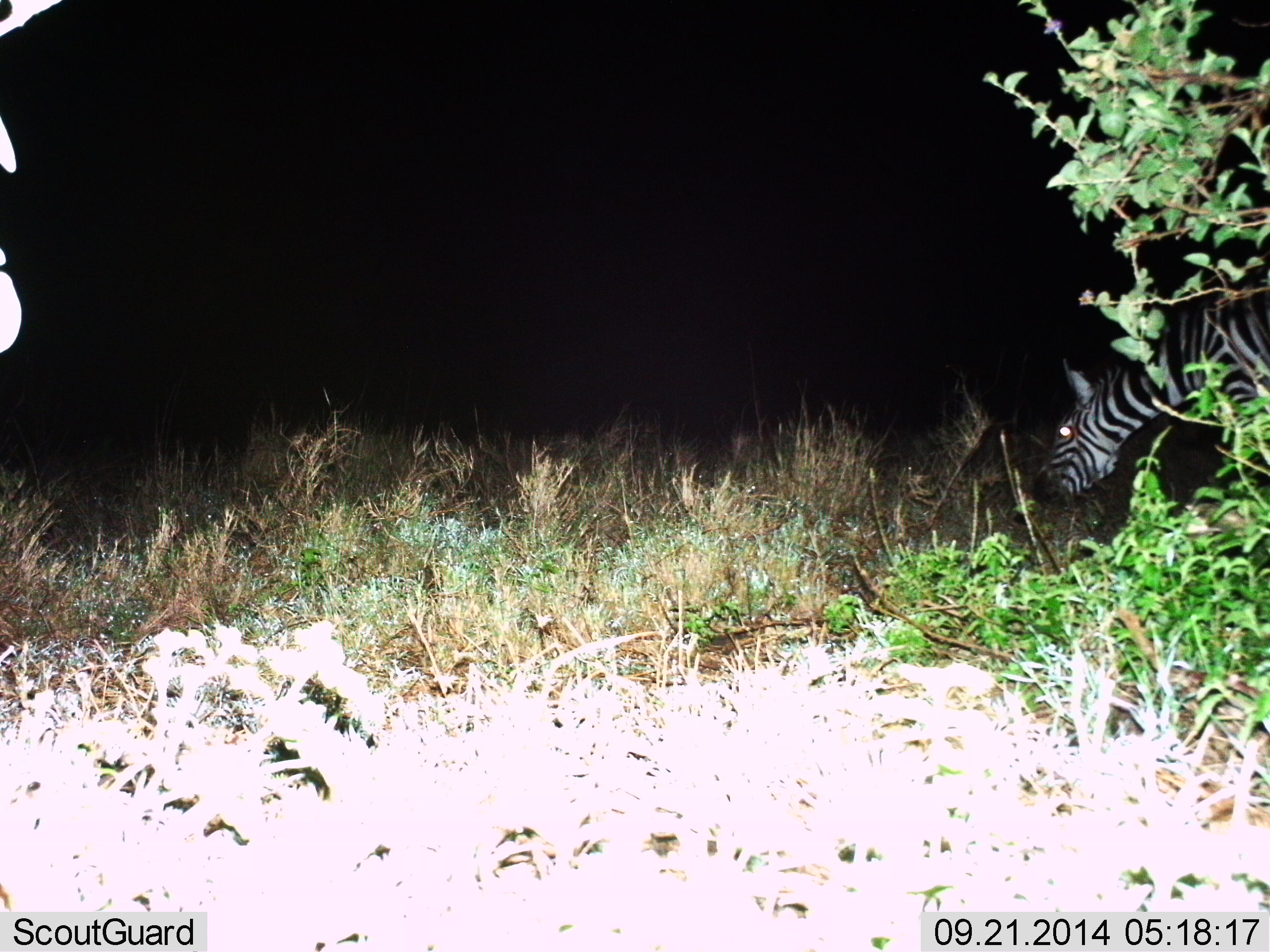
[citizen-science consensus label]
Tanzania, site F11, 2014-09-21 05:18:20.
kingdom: Animalia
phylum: Chordata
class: Mammalia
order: Perissodactyla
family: Equidae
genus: Equus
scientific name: Equus quagga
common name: plains zebra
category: zebra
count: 1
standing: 0%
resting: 0%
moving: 20%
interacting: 0%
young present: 0%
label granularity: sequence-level